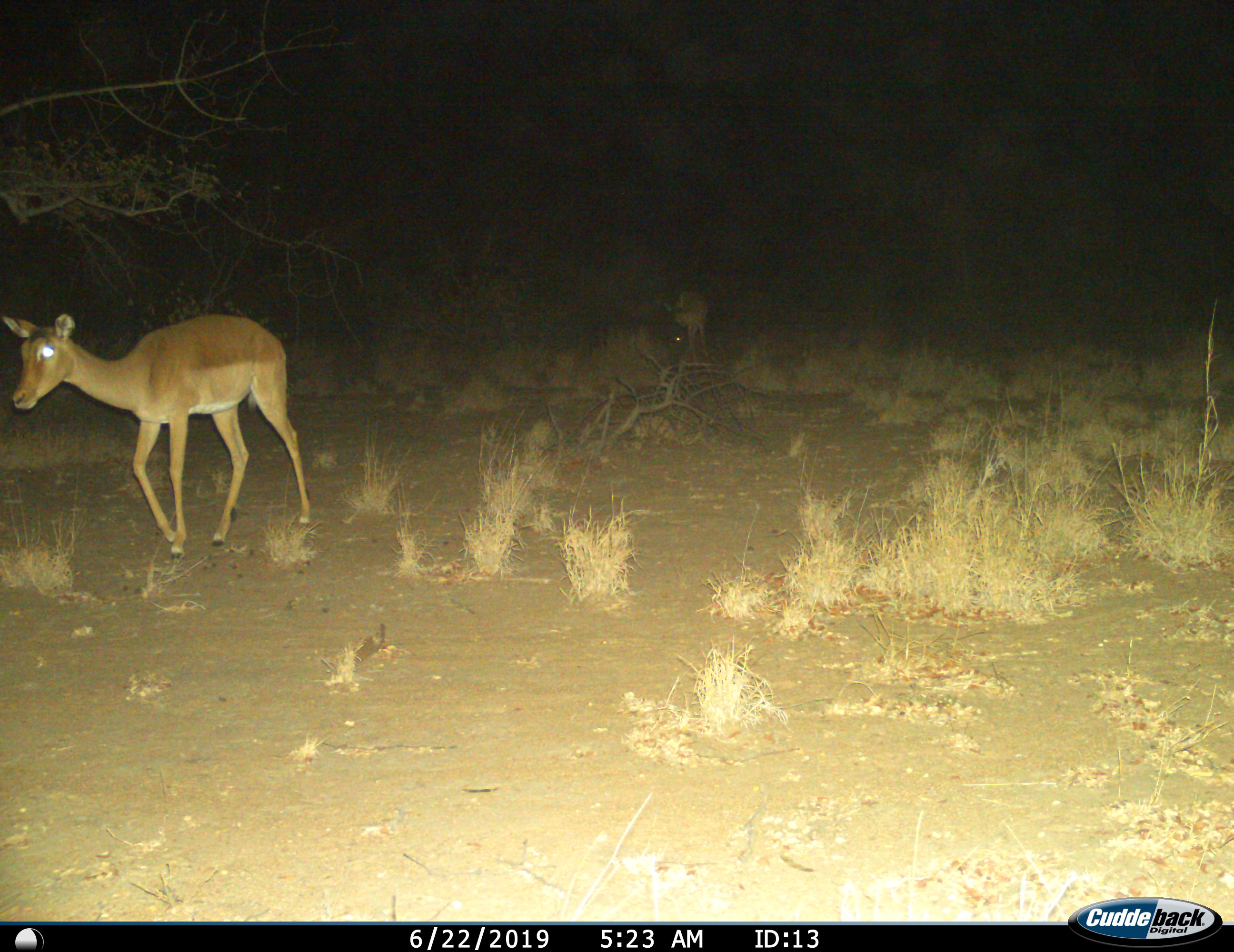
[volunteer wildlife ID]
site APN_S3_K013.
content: unidentified animal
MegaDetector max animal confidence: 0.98